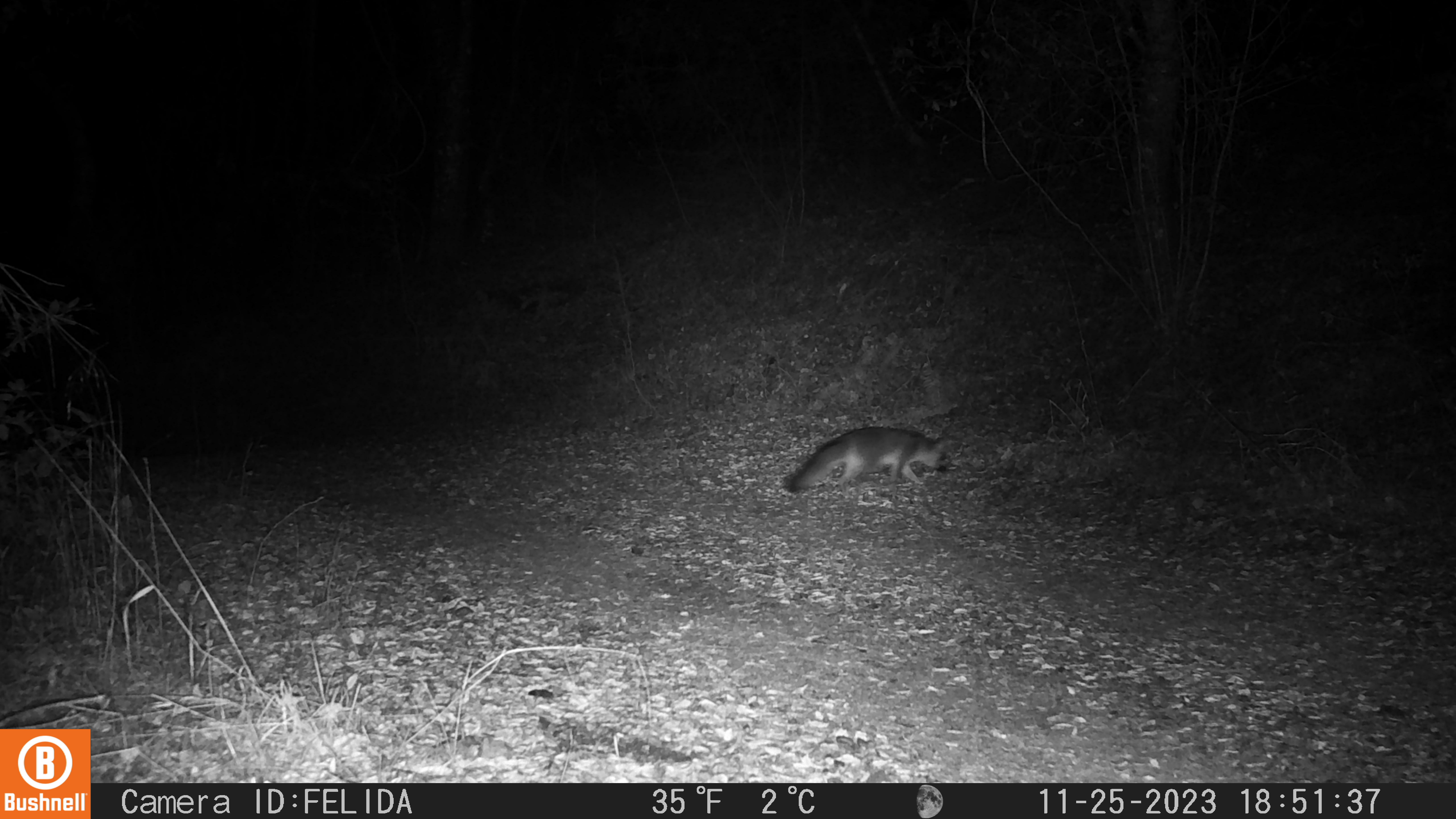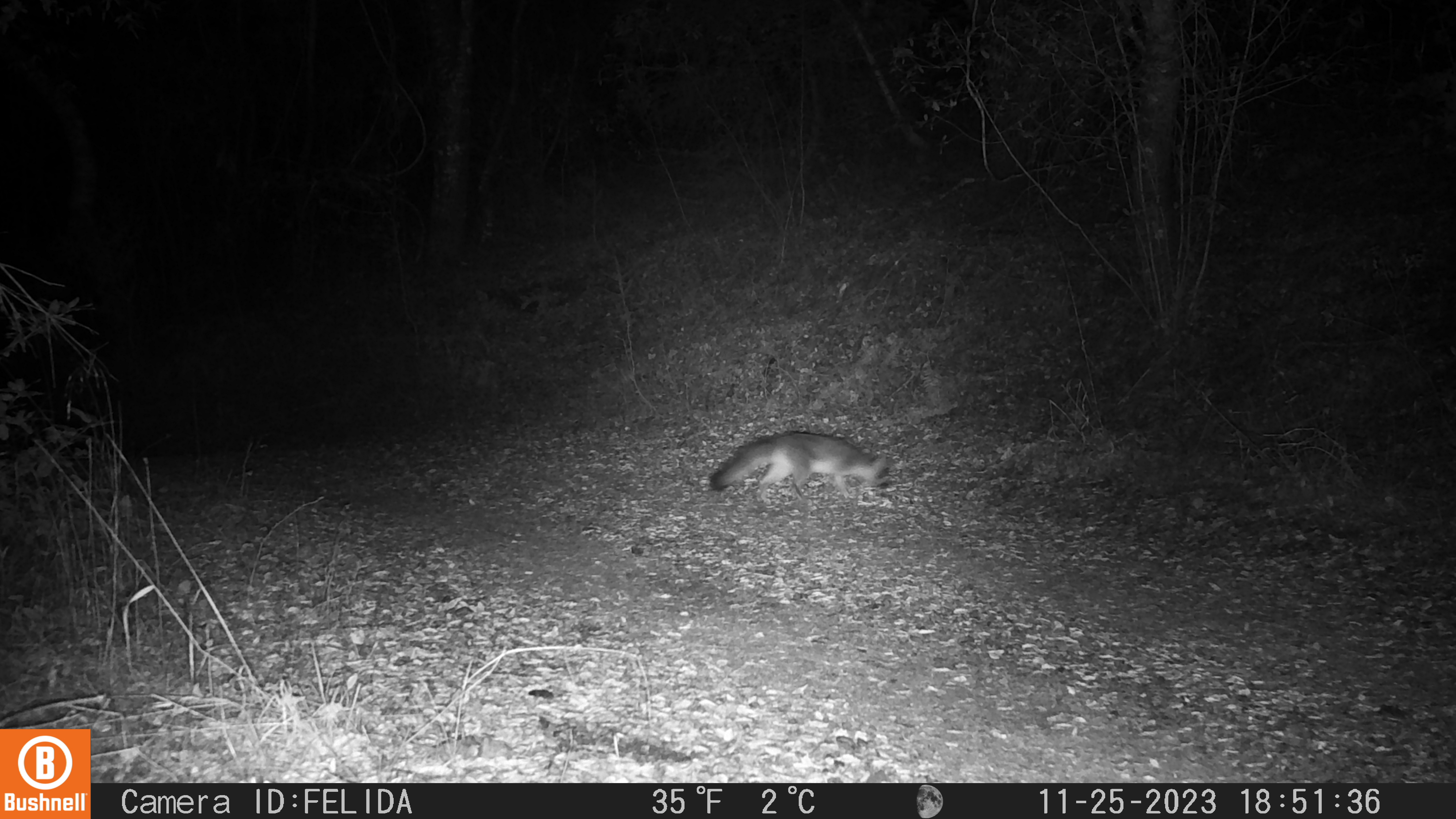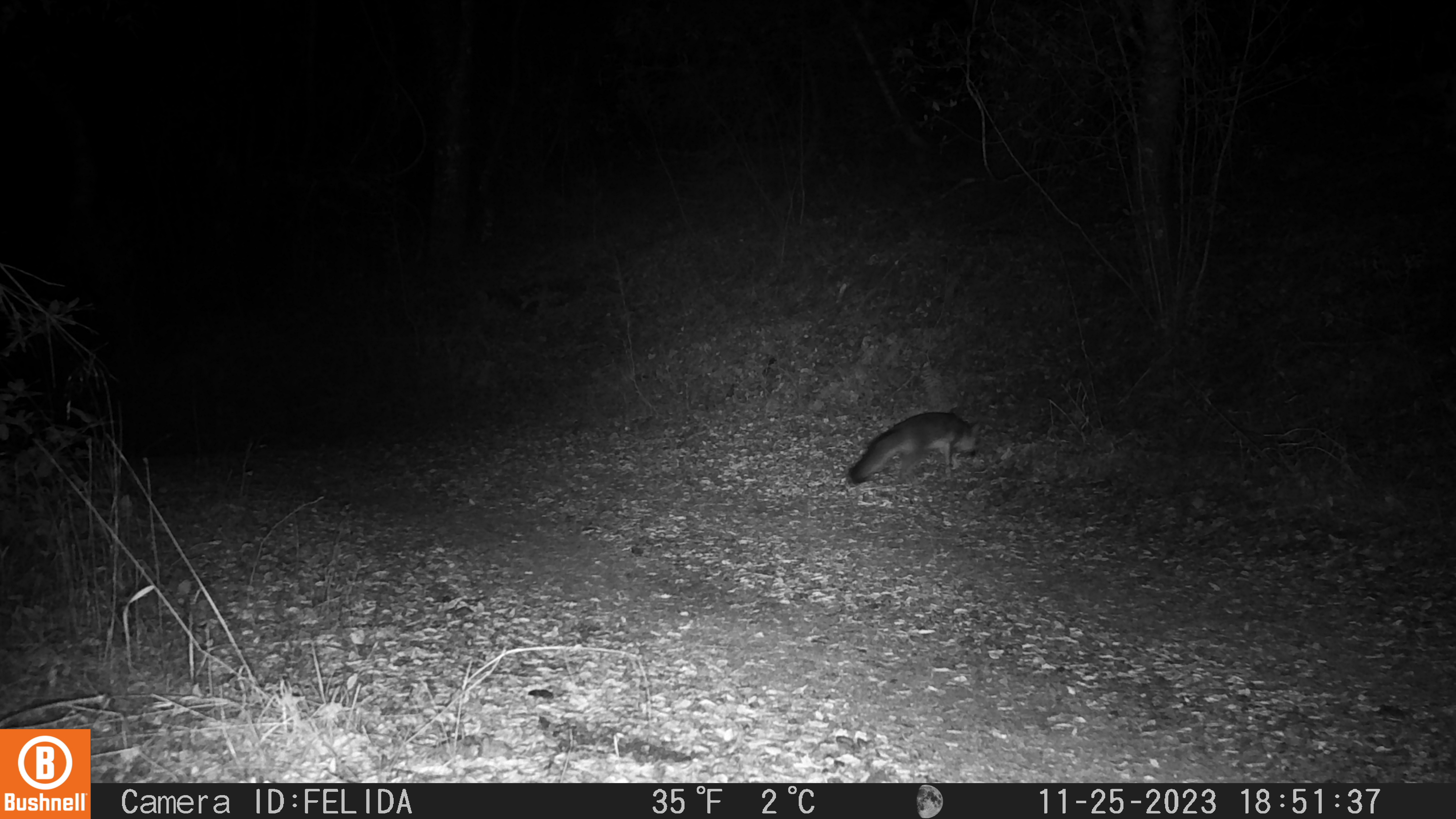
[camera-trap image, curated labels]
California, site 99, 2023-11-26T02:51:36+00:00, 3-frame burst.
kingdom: Animalia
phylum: Chordata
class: Mammalia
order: Carnivora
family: Canidae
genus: Urocyon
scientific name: Urocyon cinereoargenteus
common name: gray fox